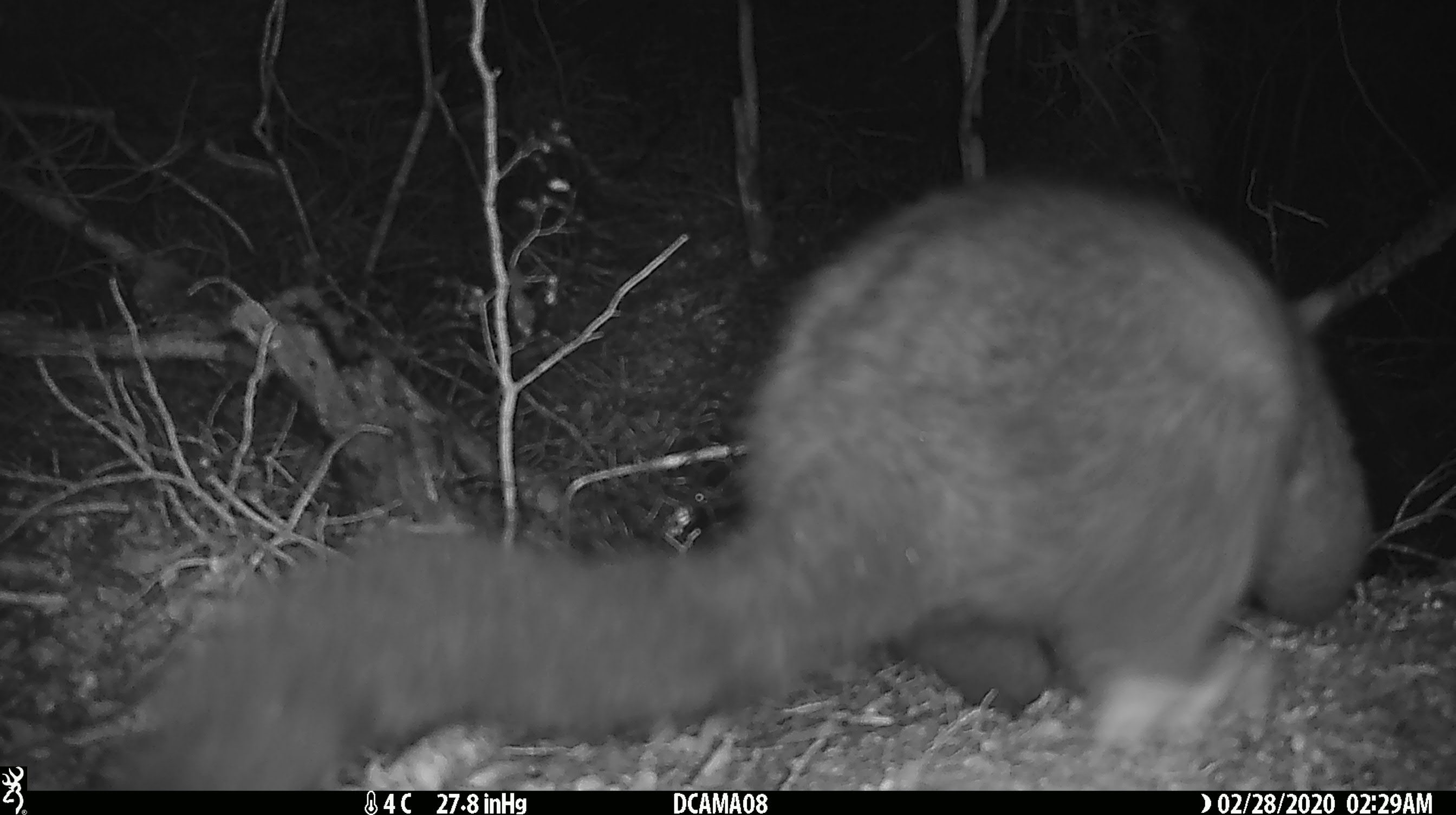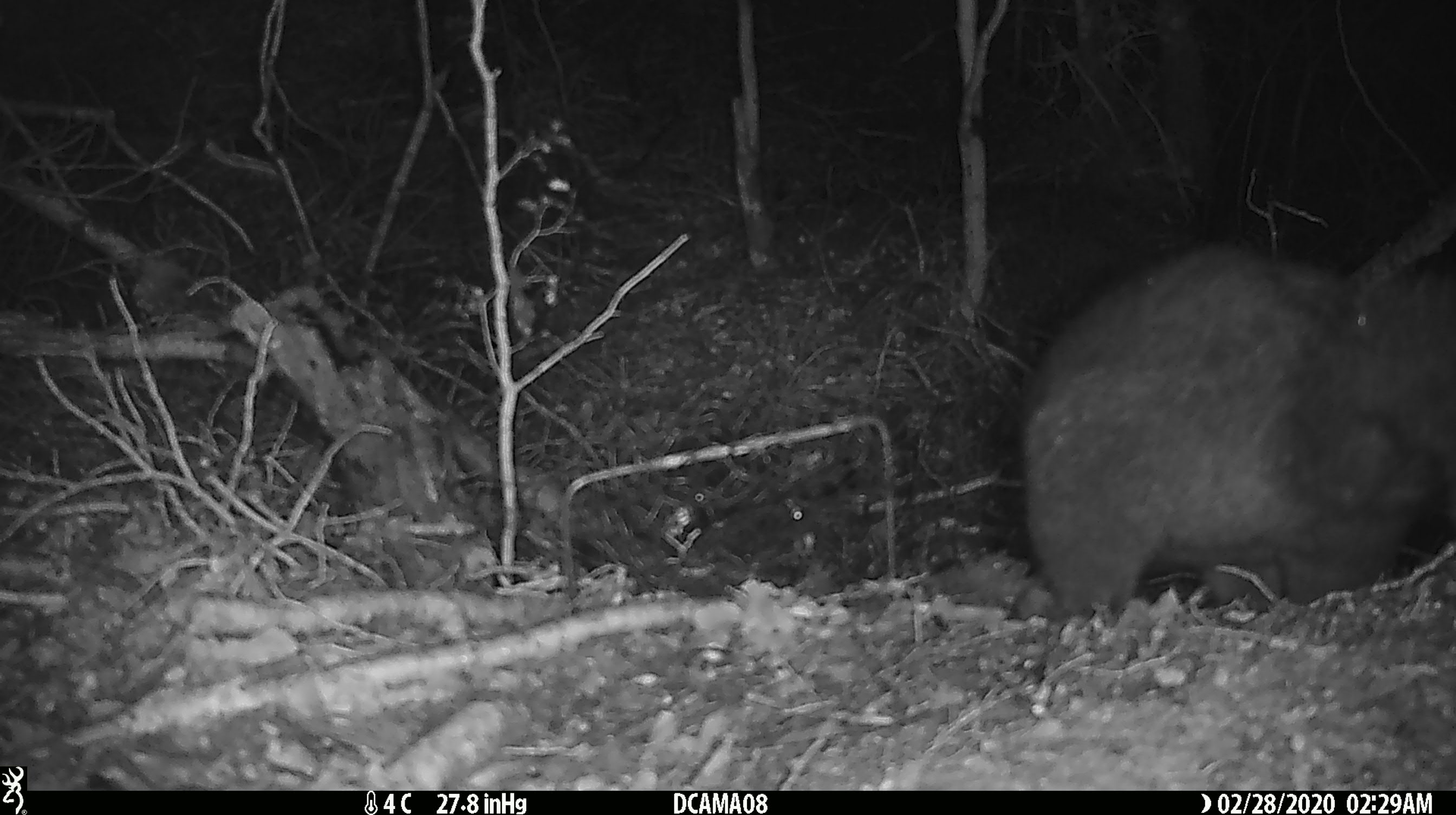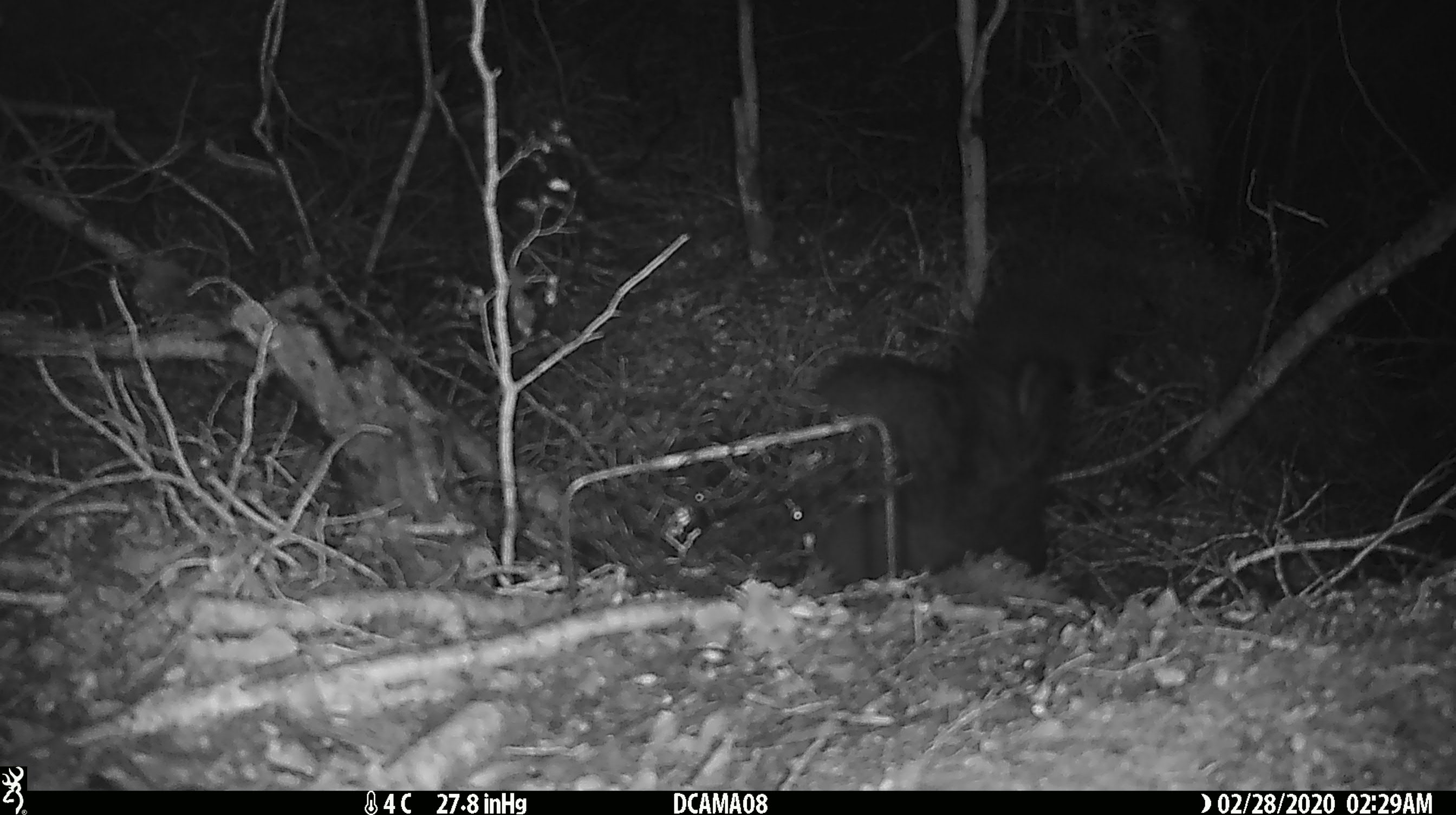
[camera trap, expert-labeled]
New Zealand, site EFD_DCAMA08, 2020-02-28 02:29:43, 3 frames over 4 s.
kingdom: Animalia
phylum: Chordata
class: Mammalia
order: Diprotodontia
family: Phalangeridae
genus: Trichosurus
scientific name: Trichosurus vulpecula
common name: common brushtail possum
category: possum